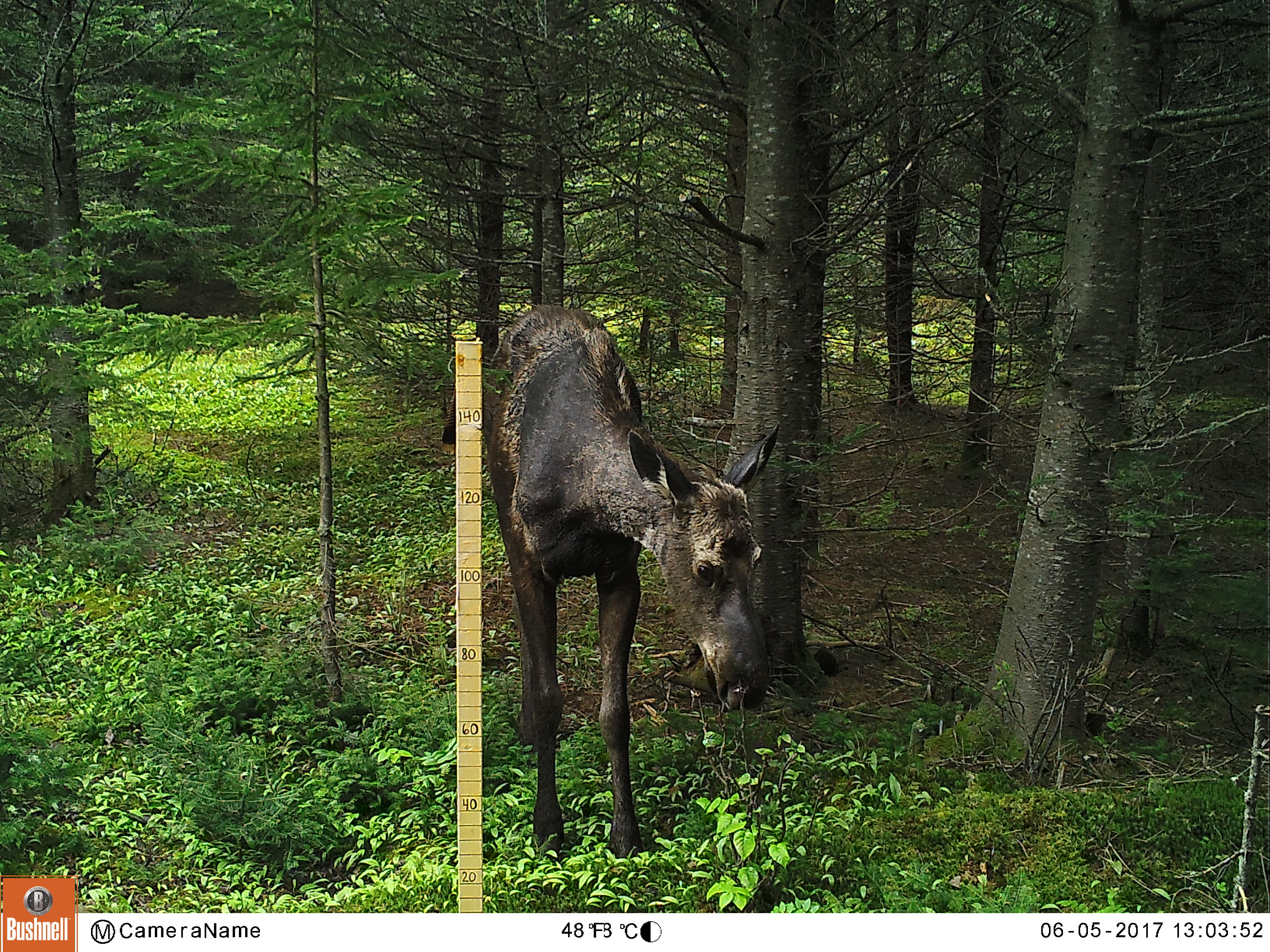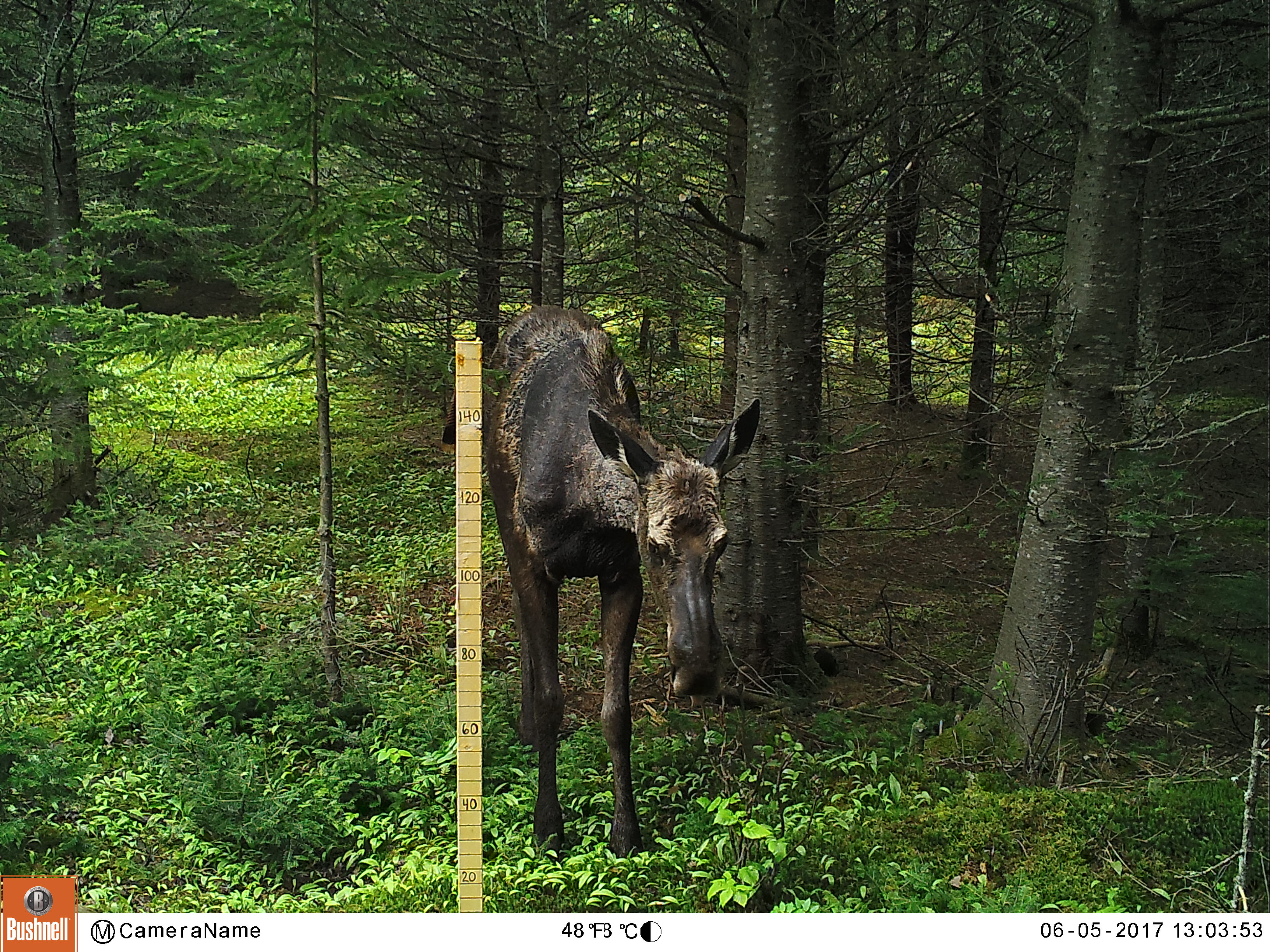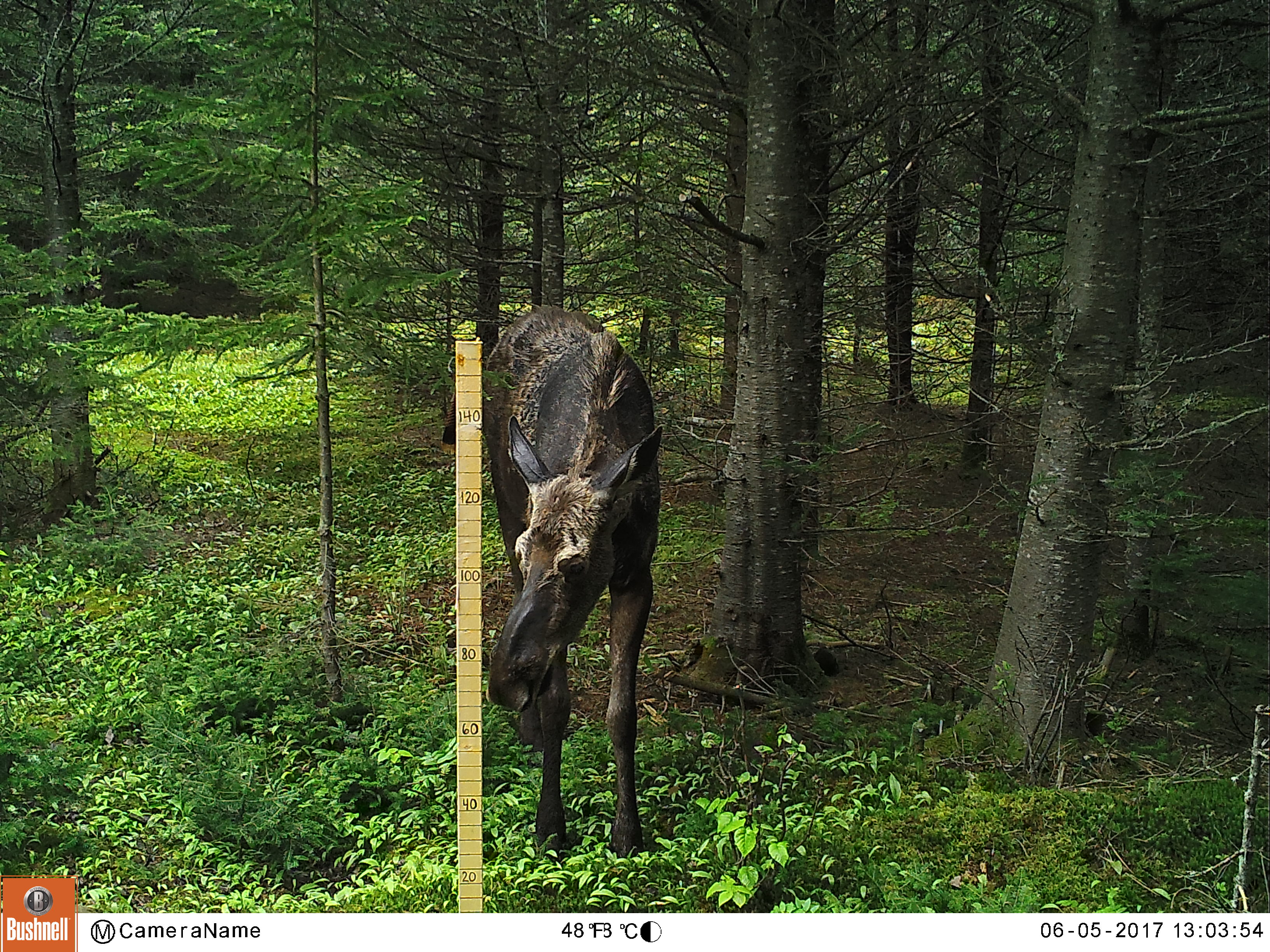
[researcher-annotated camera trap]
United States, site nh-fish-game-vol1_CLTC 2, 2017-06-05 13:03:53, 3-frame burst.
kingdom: Animalia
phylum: Chordata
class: Mammalia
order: Artiodactyla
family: Cervidae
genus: Alces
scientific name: Alces alces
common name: moose